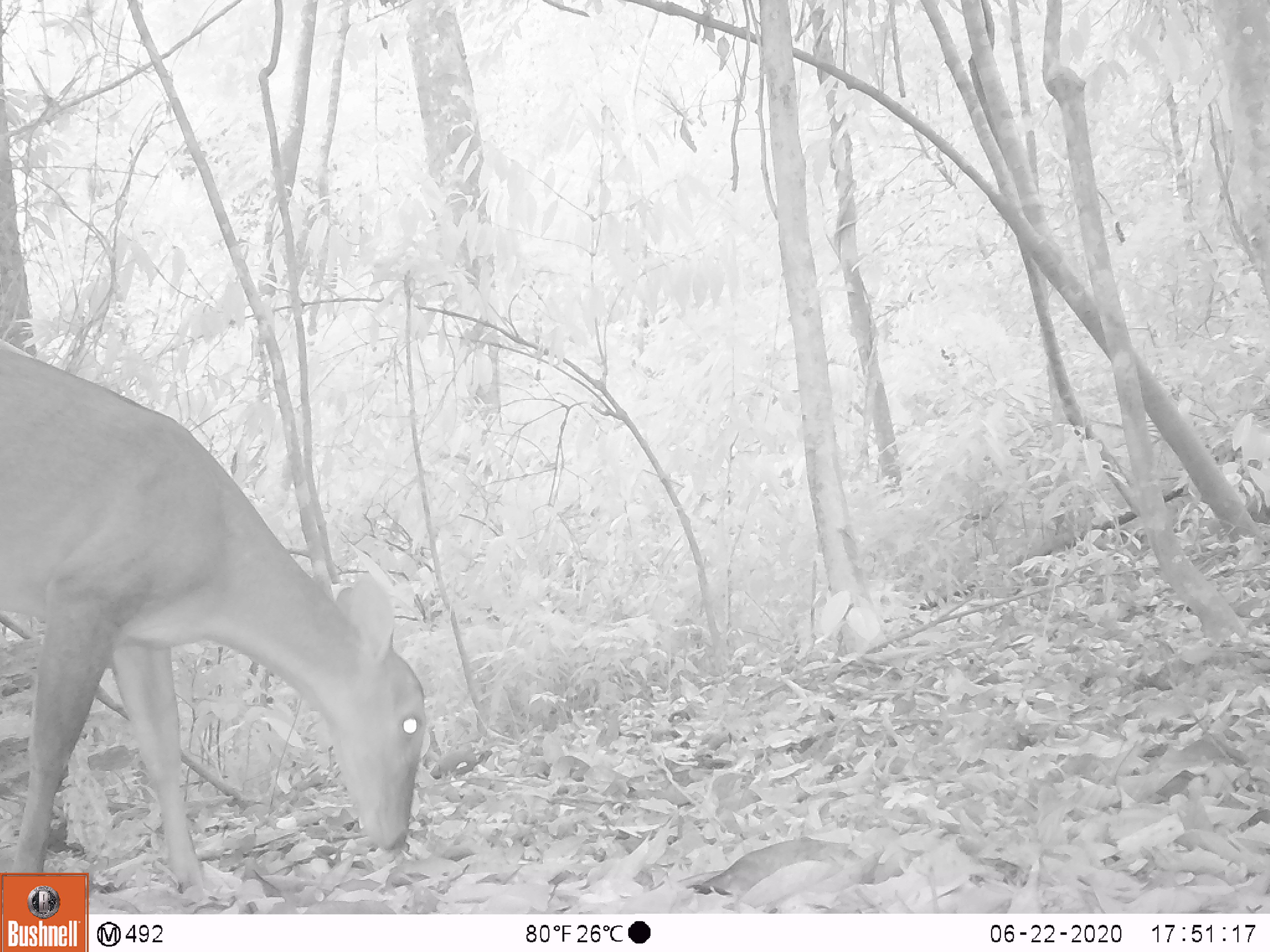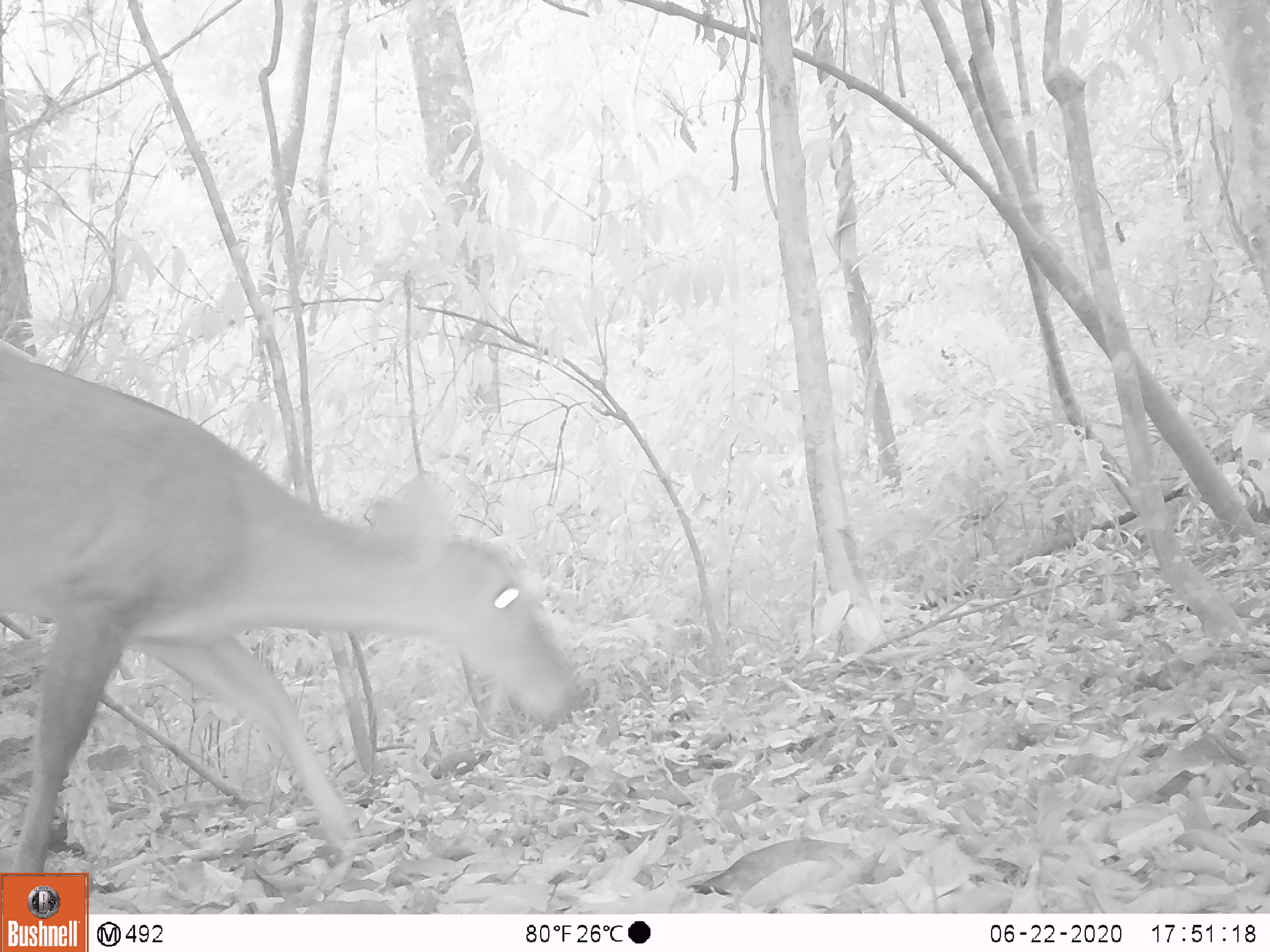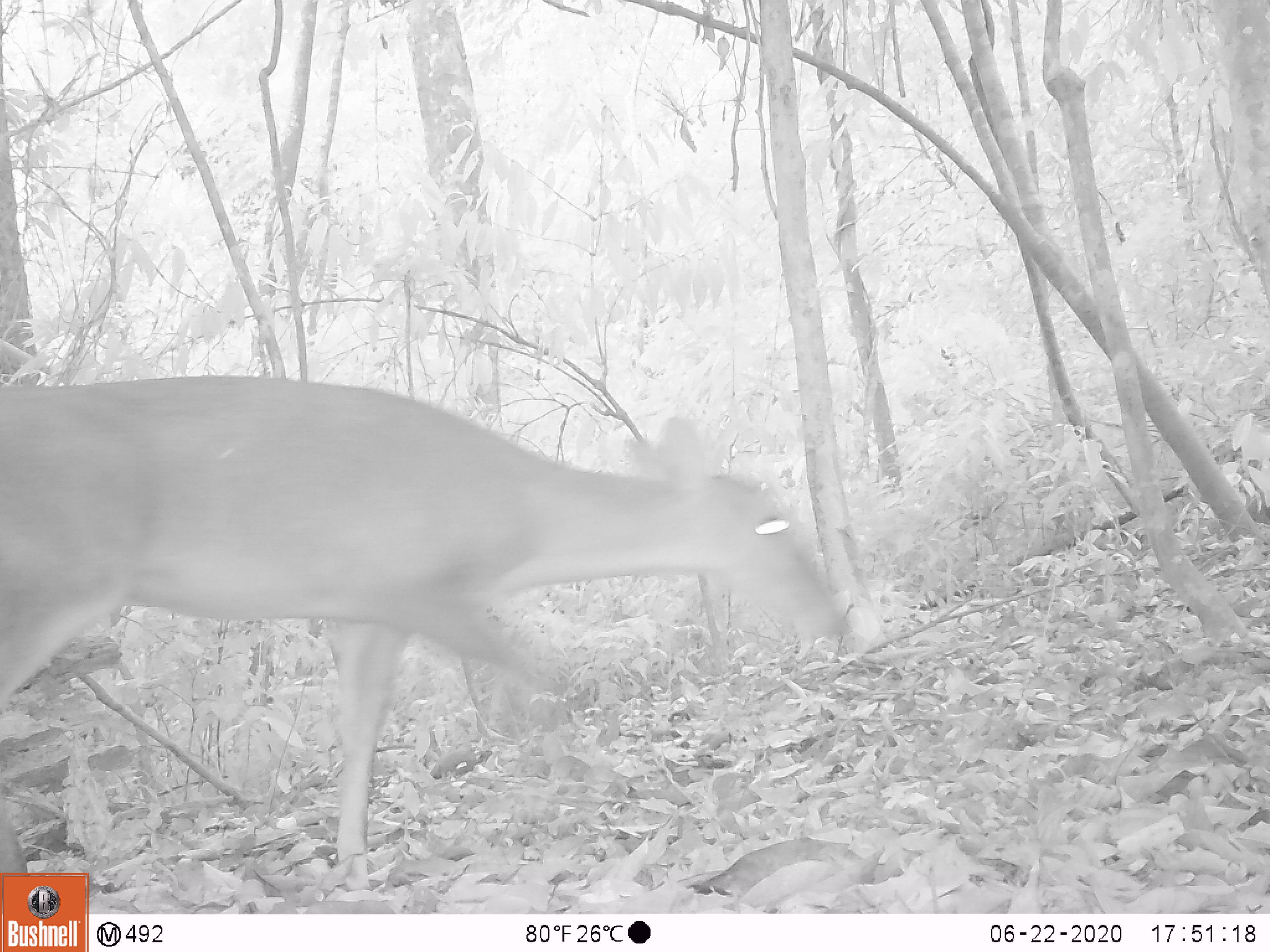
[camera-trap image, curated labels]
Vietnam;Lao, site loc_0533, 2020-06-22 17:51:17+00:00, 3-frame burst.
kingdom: Animalia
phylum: Chordata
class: Mammalia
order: Artiodactyla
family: Cervidae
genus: Muntiacus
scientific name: Muntiacus vuquangensis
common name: large-antlered muntjac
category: large antlered muntjac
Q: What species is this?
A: Large antlered muntjac (large-antlered muntjac) (Muntiacus vuquangensis).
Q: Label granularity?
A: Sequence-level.